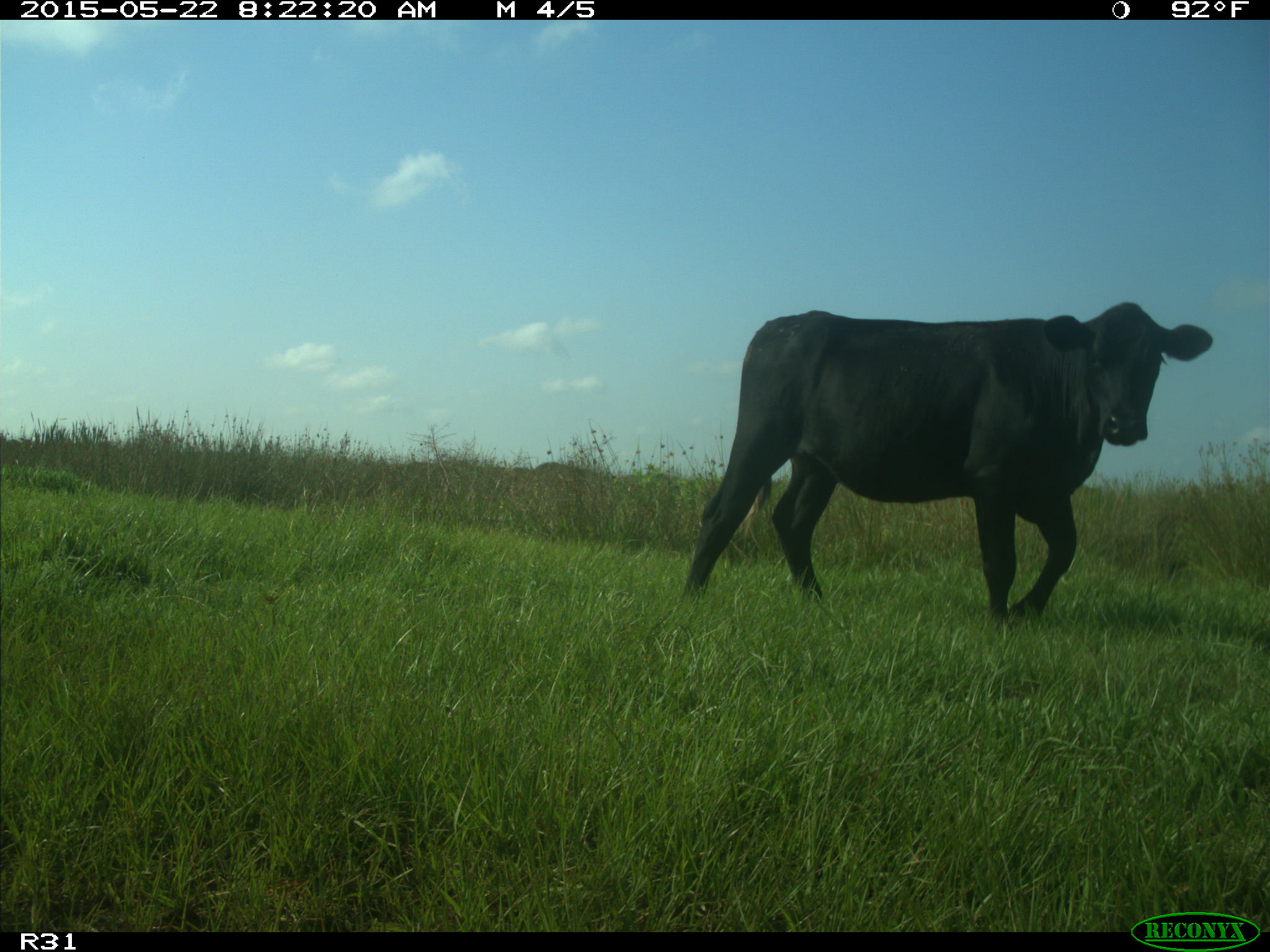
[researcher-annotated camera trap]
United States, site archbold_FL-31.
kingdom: Animalia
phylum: Chordata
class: Mammalia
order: Artiodactyla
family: Bovidae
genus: Bos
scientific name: Bos taurus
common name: domestic cow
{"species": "Bos taurus (domestic cow)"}